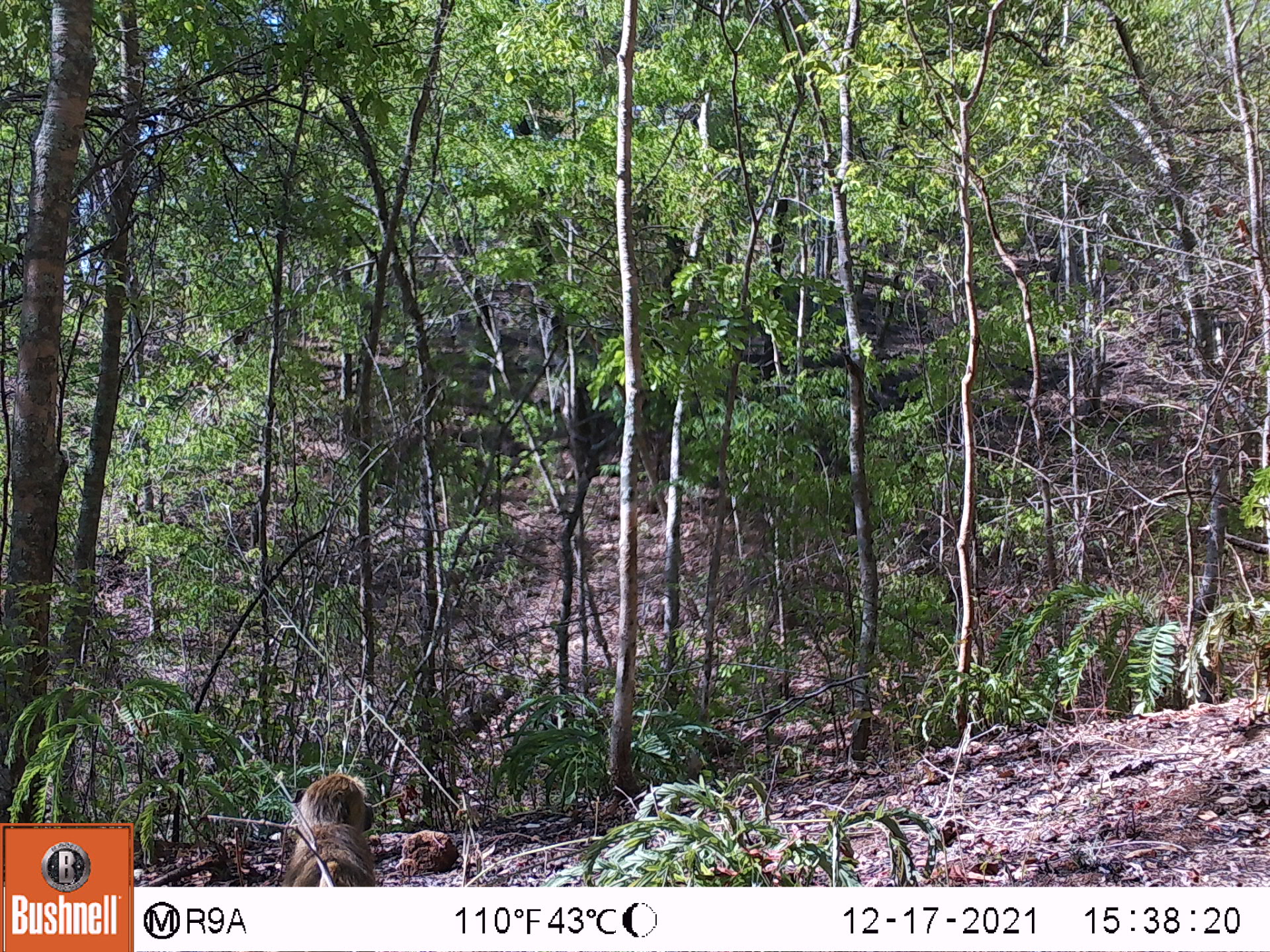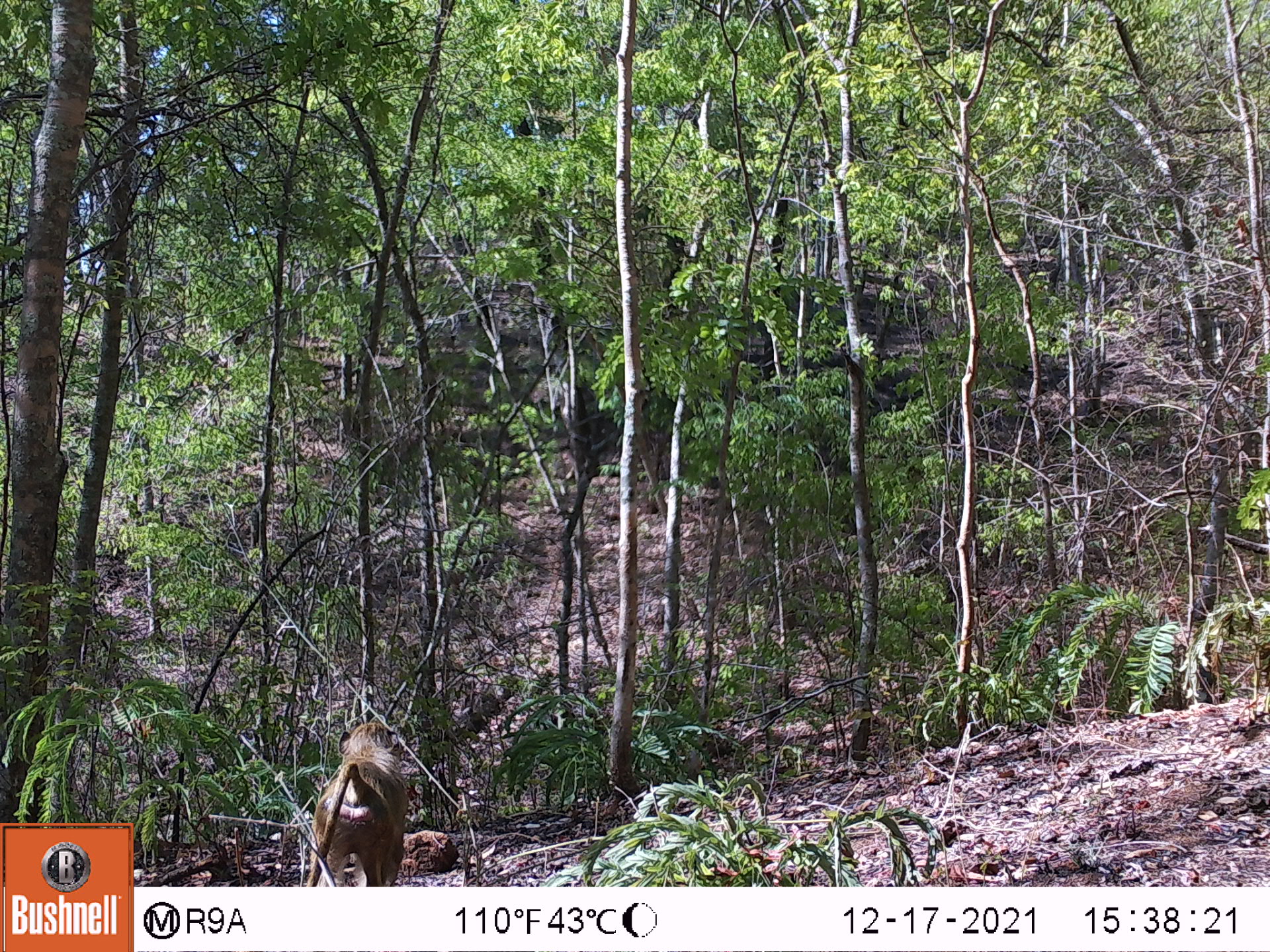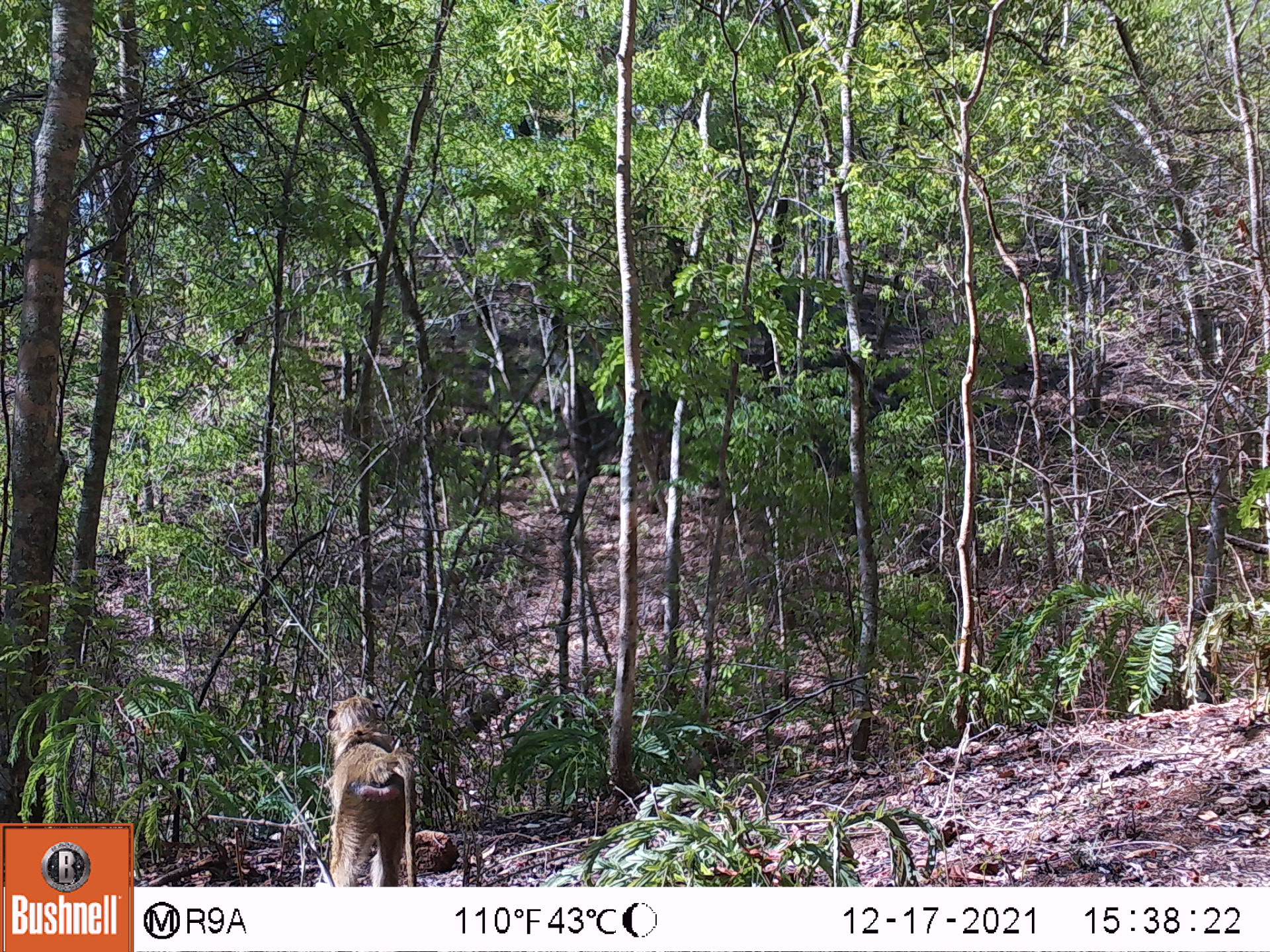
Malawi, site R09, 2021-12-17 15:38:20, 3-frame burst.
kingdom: Animalia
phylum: Chordata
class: Mammalia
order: Primates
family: Cercopithecidae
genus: Papio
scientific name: Papio cynocephalus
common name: yellow baboon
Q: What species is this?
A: Yellow baboon (Papio cynocephalus).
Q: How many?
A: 1.